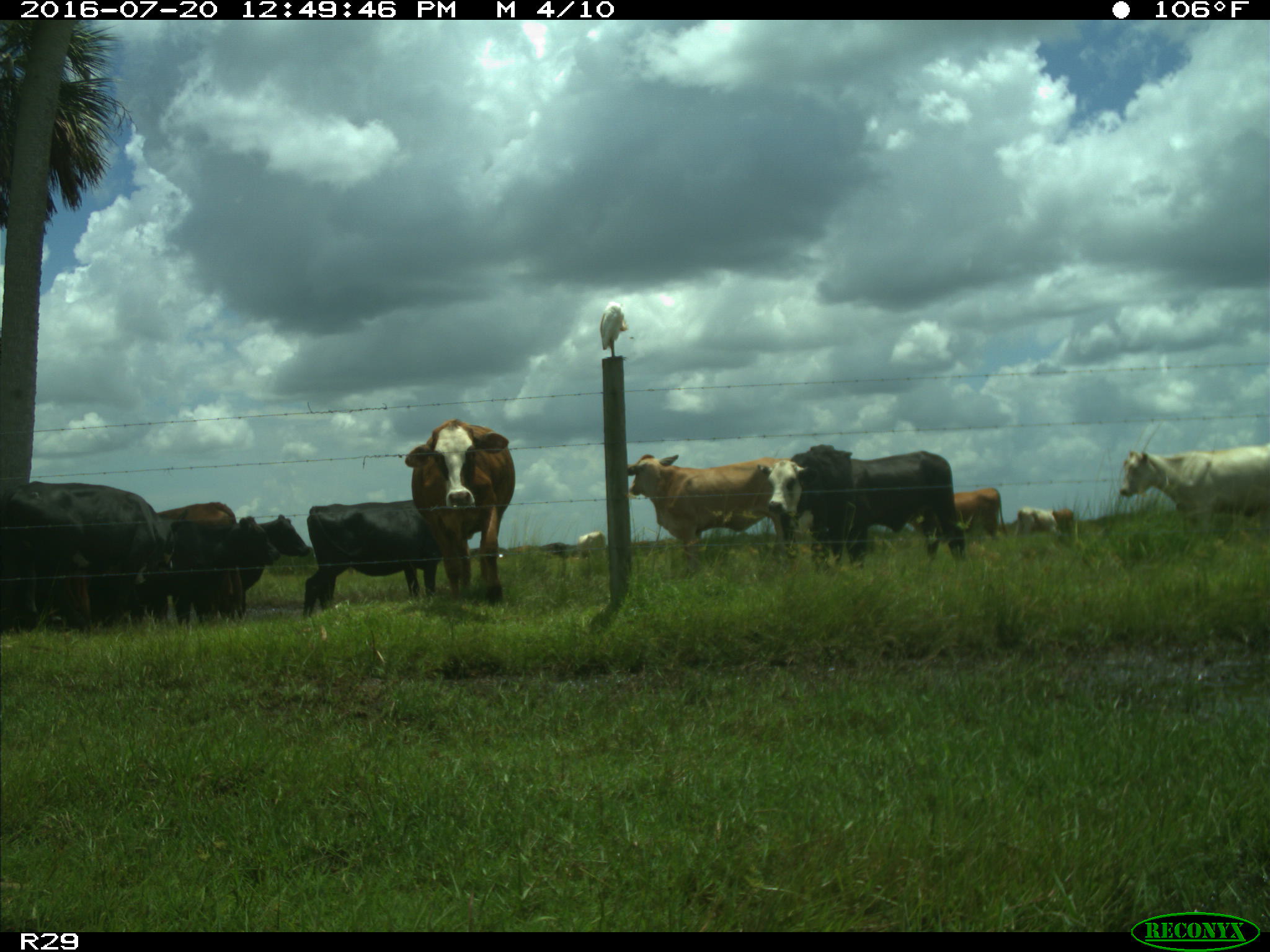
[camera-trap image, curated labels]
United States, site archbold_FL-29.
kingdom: Animalia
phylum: Chordata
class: Mammalia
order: Artiodactyla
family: Bovidae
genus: Bos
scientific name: Bos taurus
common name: domestic cow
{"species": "Bos taurus (domestic cow)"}